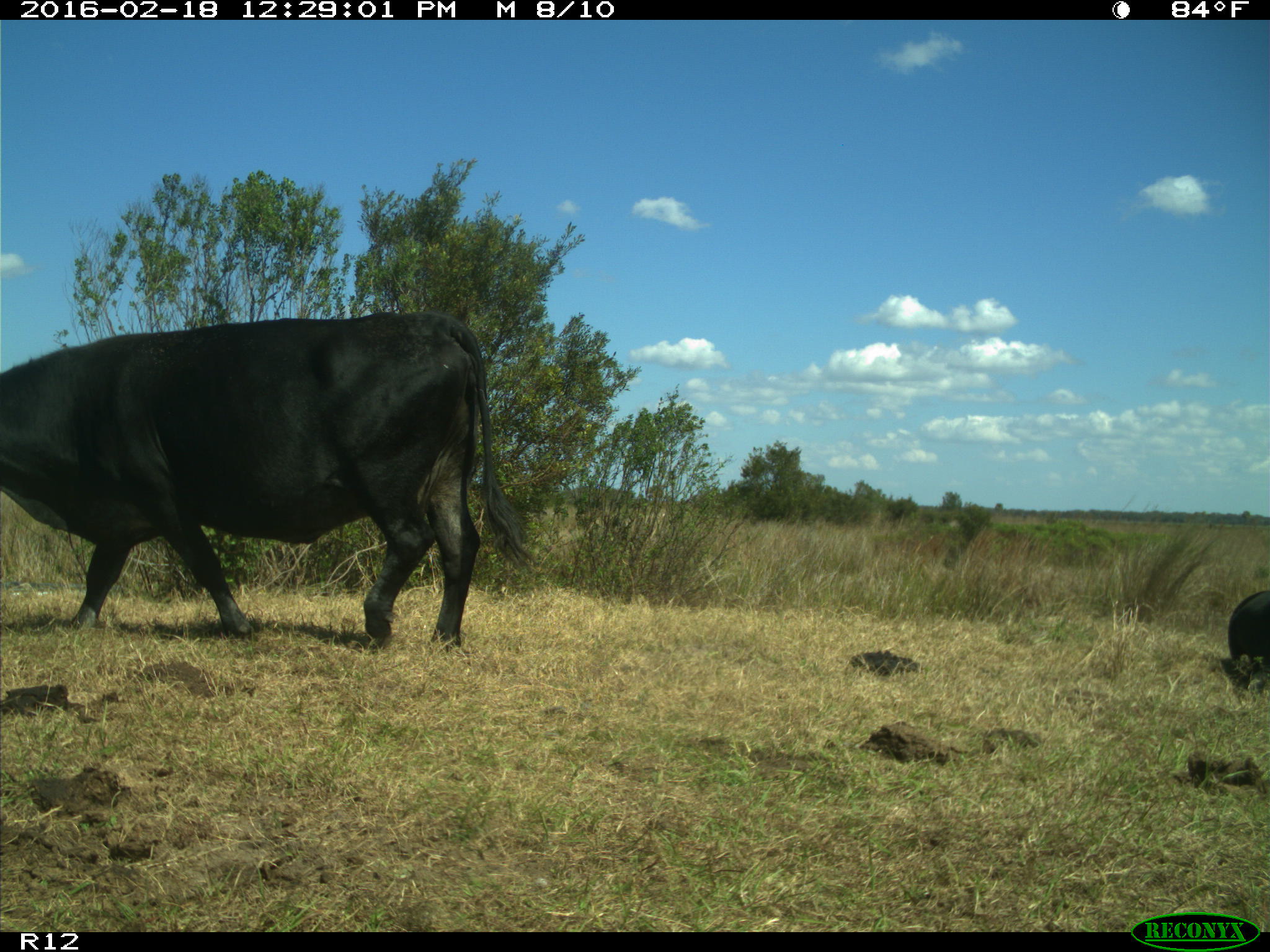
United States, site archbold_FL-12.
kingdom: Animalia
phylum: Chordata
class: Mammalia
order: Artiodactyla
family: Bovidae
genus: Bos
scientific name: Bos taurus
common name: domestic cow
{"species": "Bos taurus (domestic cow)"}